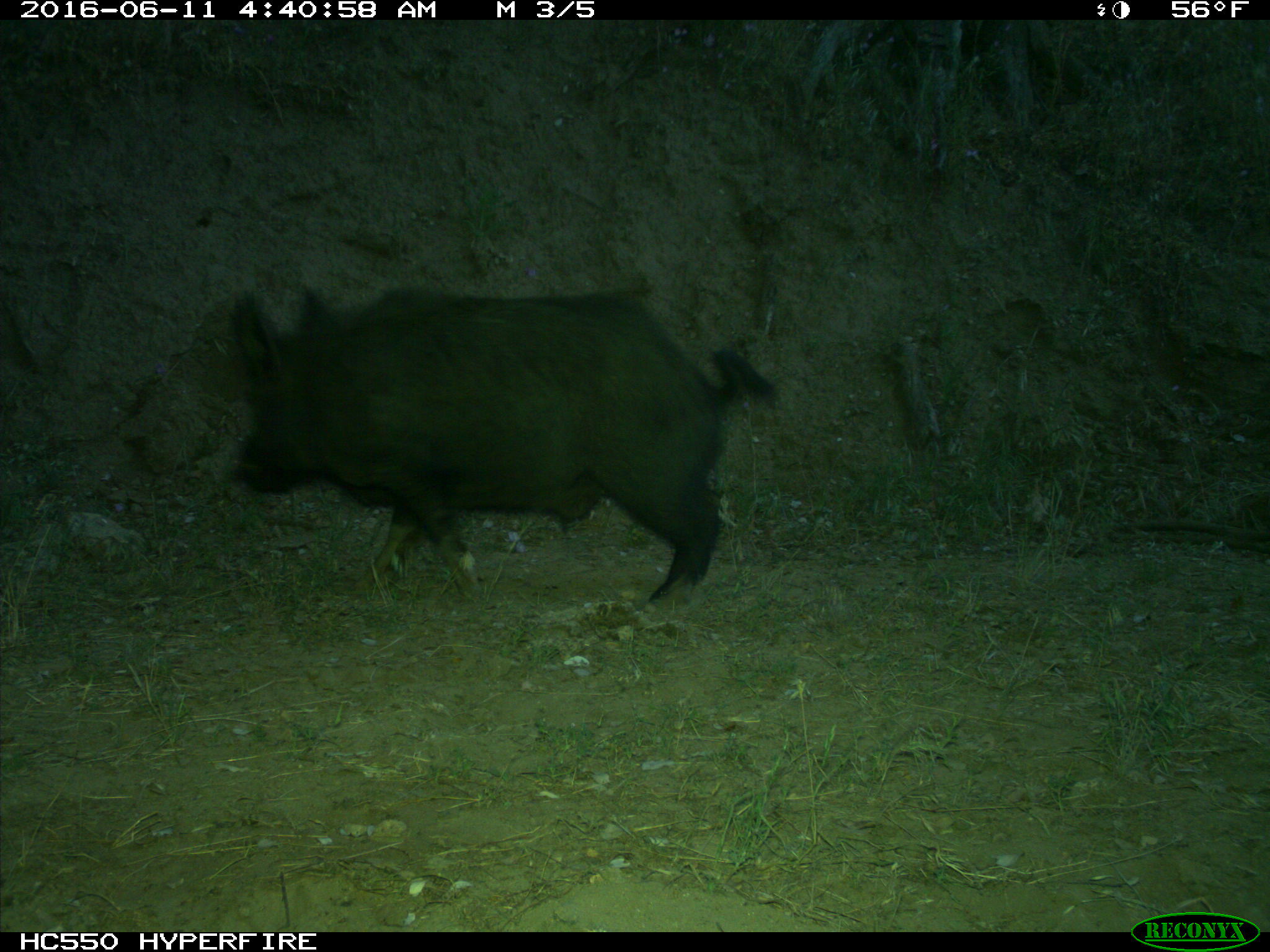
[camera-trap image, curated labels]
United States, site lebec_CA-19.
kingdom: Animalia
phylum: Chordata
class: Mammalia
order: Artiodactyla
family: Suidae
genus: Sus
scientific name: Sus scrofa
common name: wild boar